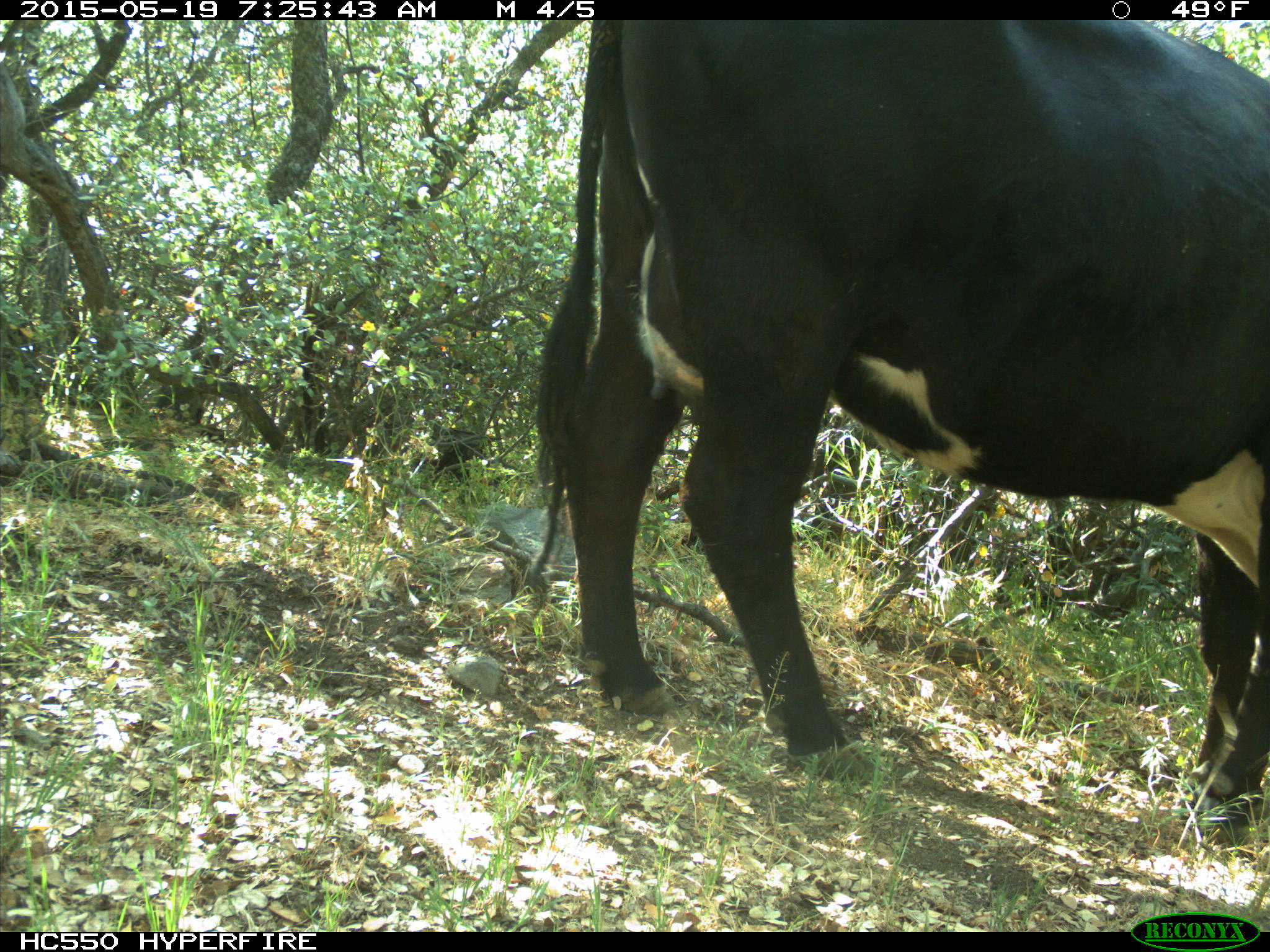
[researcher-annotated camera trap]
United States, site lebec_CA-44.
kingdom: Animalia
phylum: Chordata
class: Mammalia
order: Artiodactyla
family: Bovidae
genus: Bos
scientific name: Bos taurus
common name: domestic cow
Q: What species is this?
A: Bos taurus (domestic cow).